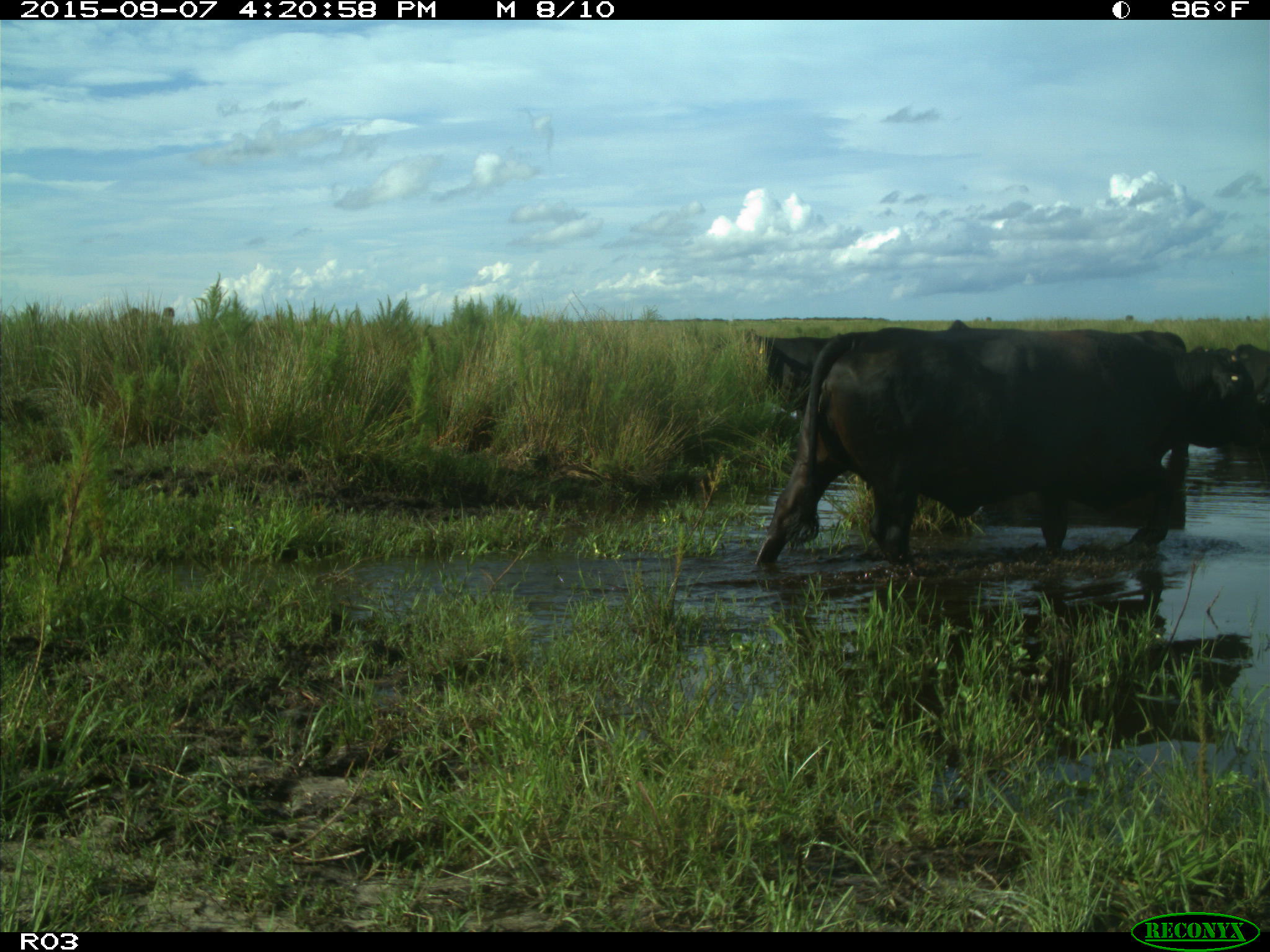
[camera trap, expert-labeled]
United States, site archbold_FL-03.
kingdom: Animalia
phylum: Chordata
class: Mammalia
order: Artiodactyla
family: Bovidae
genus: Bos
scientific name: Bos taurus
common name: domestic cow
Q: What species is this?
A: Bos taurus (domestic cow).